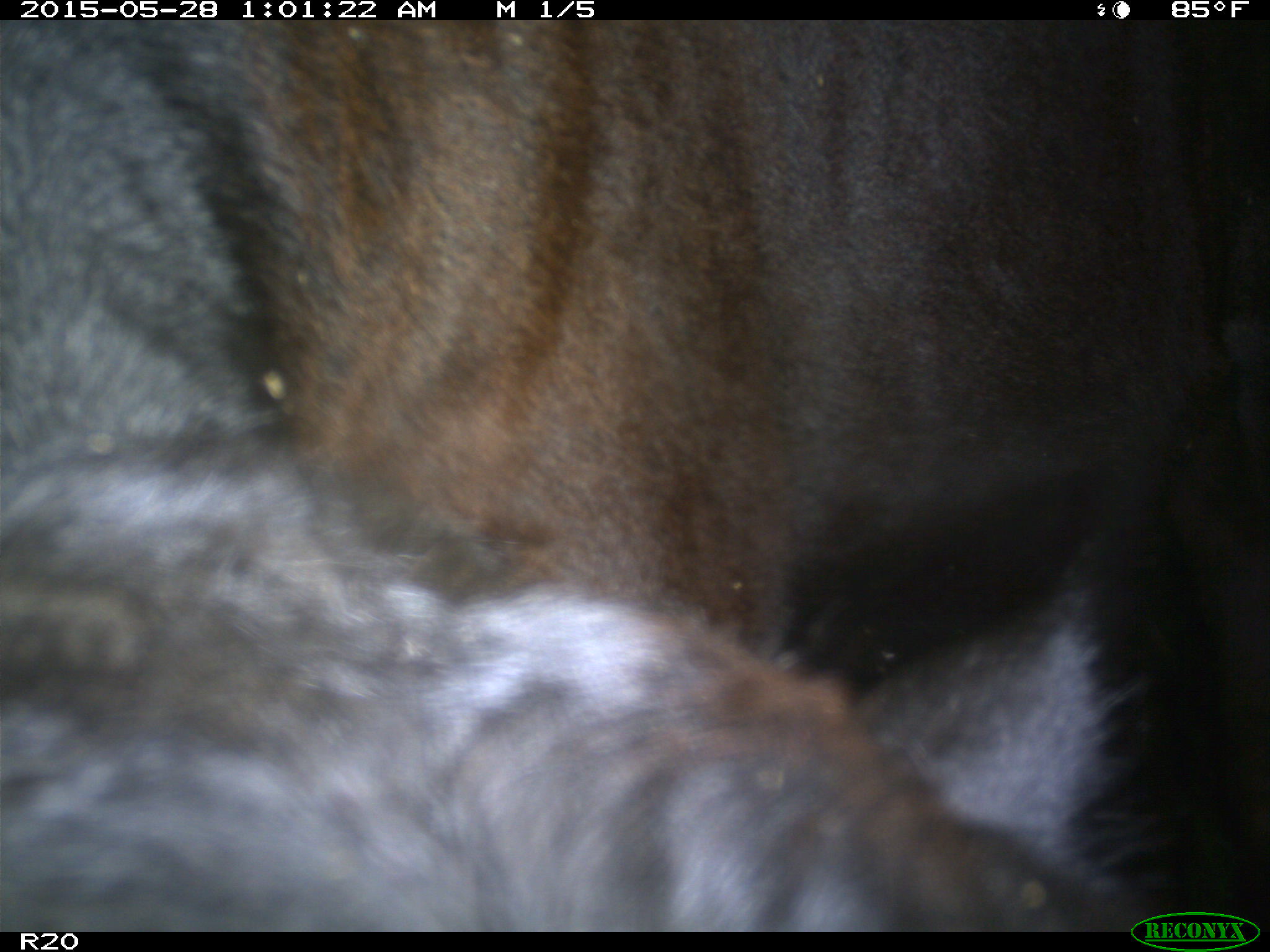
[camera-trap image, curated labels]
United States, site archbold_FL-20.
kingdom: Animalia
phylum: Chordata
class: Mammalia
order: Artiodactyla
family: Bovidae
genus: Bos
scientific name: Bos taurus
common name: domestic cow